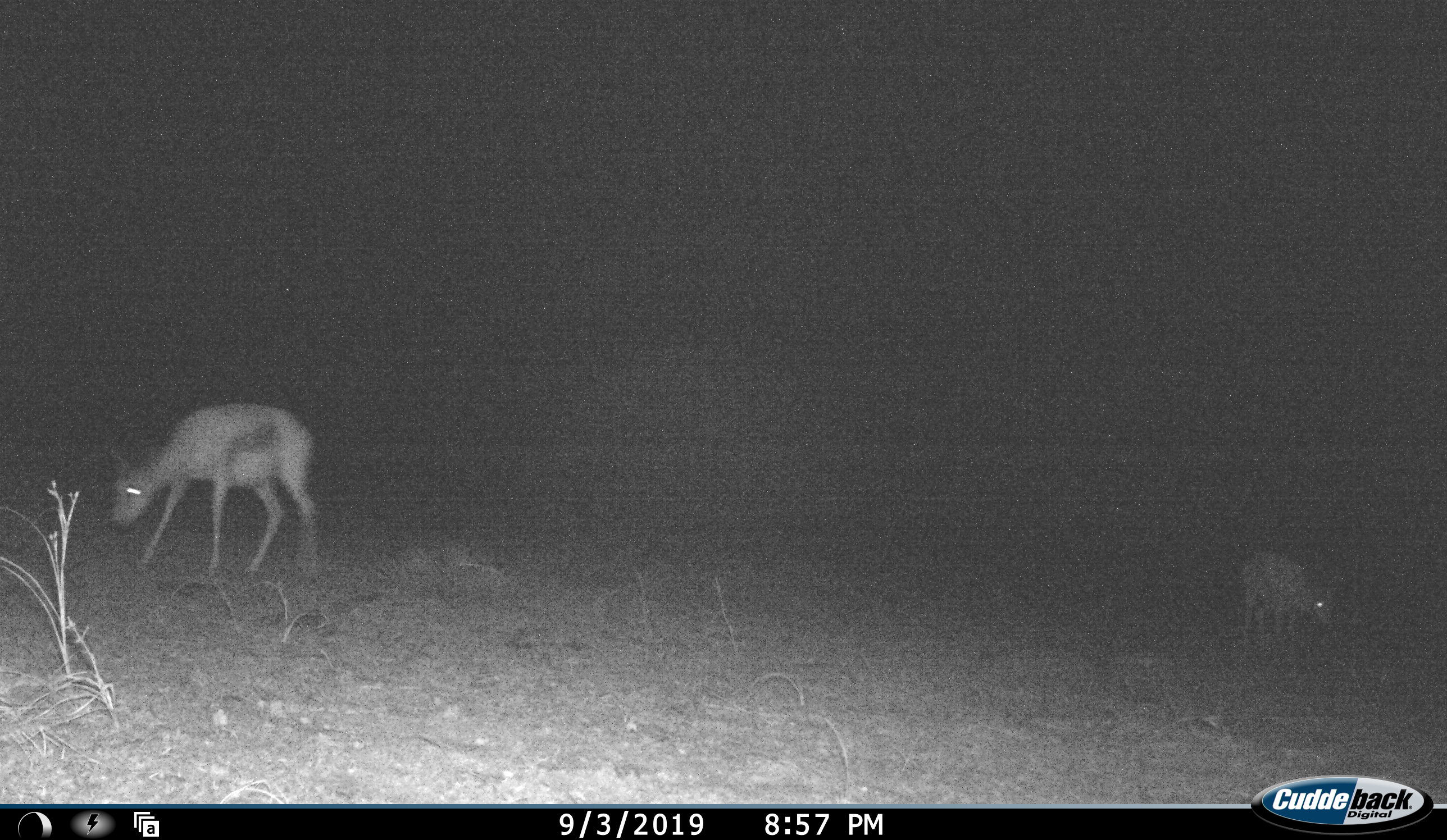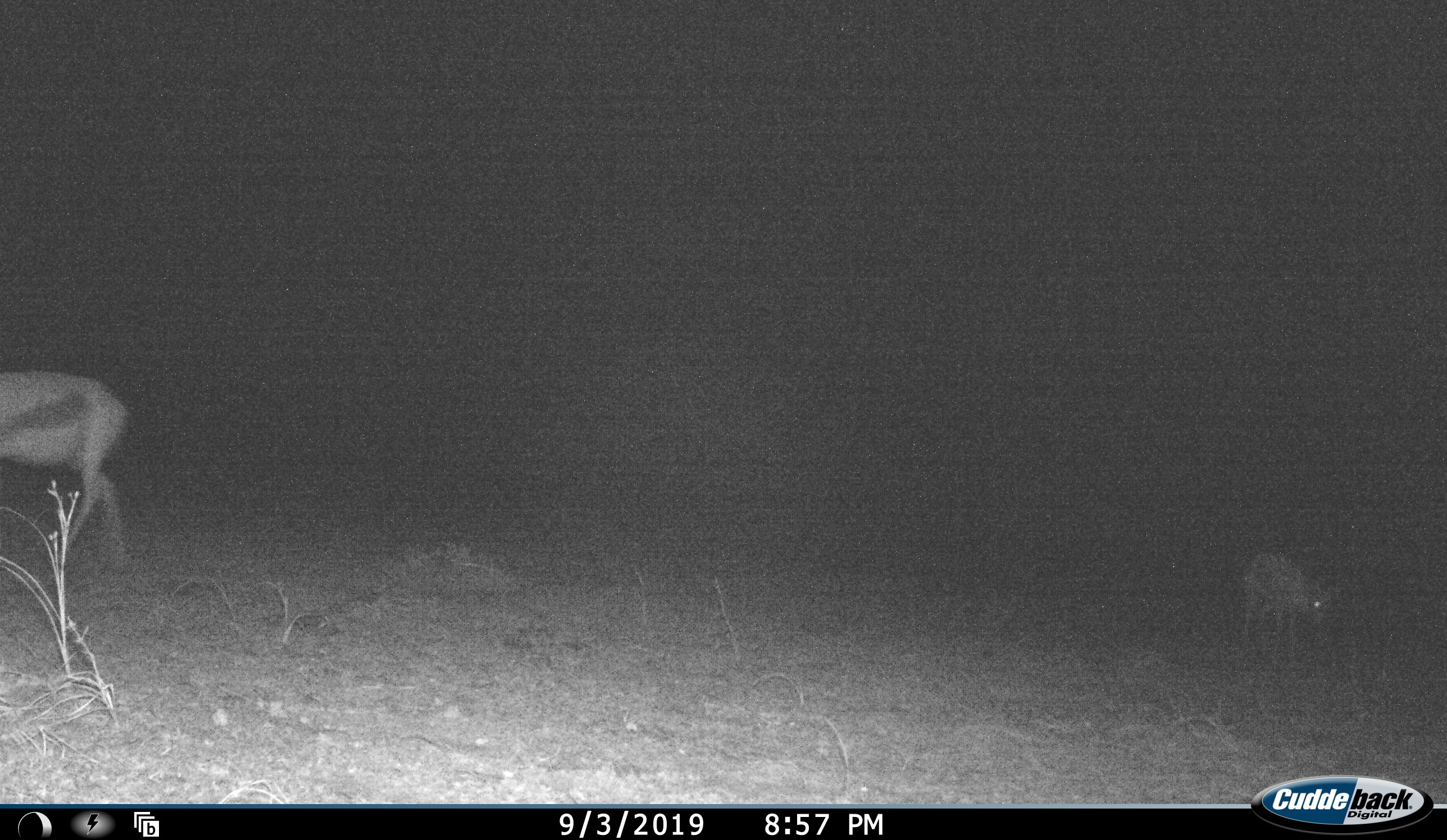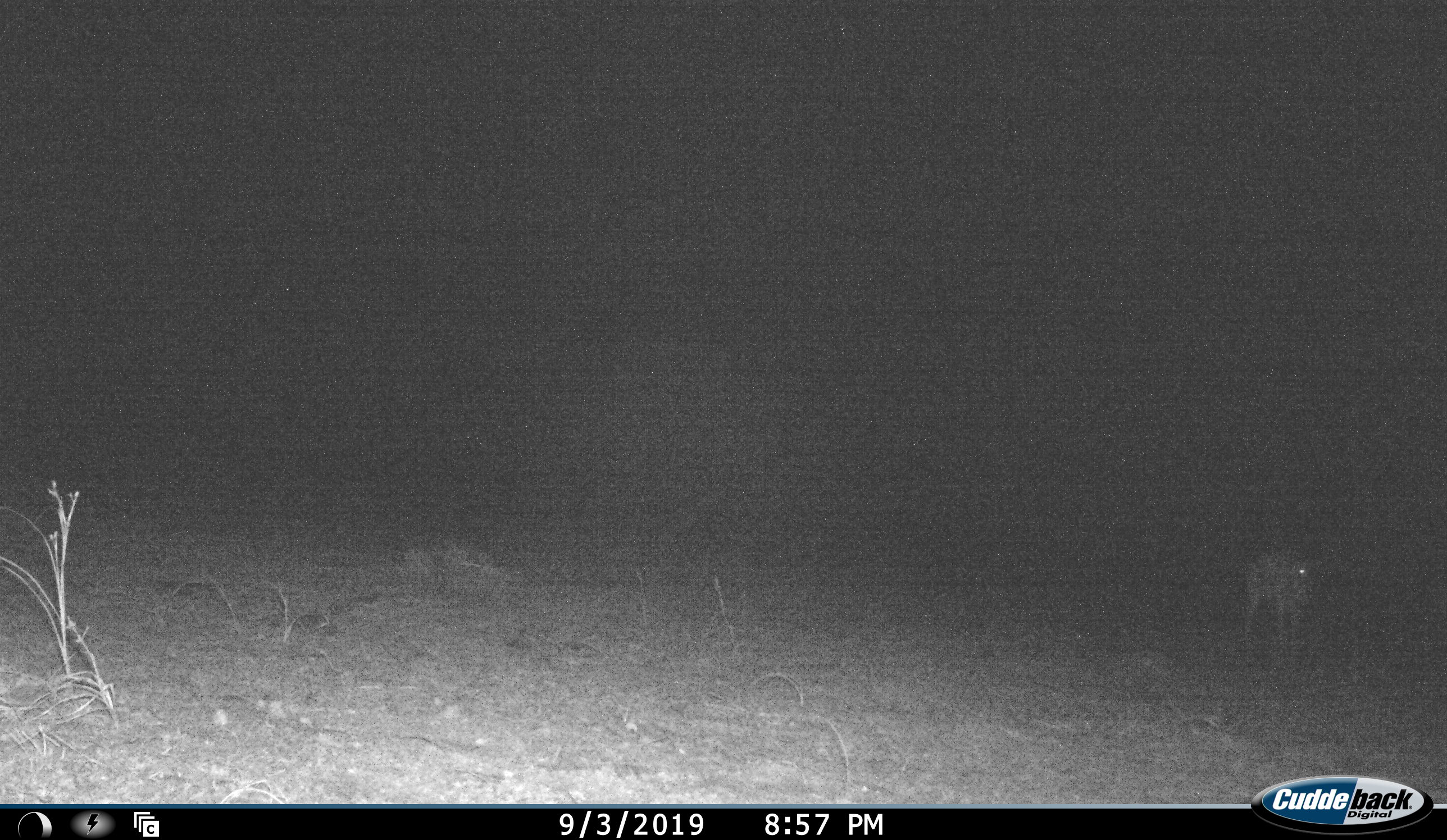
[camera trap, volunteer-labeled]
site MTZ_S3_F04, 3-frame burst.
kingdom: Animalia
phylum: Chordata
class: Mammalia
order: Artiodactyla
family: Bovidae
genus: Antidorcas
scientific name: Antidorcas marsupialis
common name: springbok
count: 2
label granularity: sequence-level